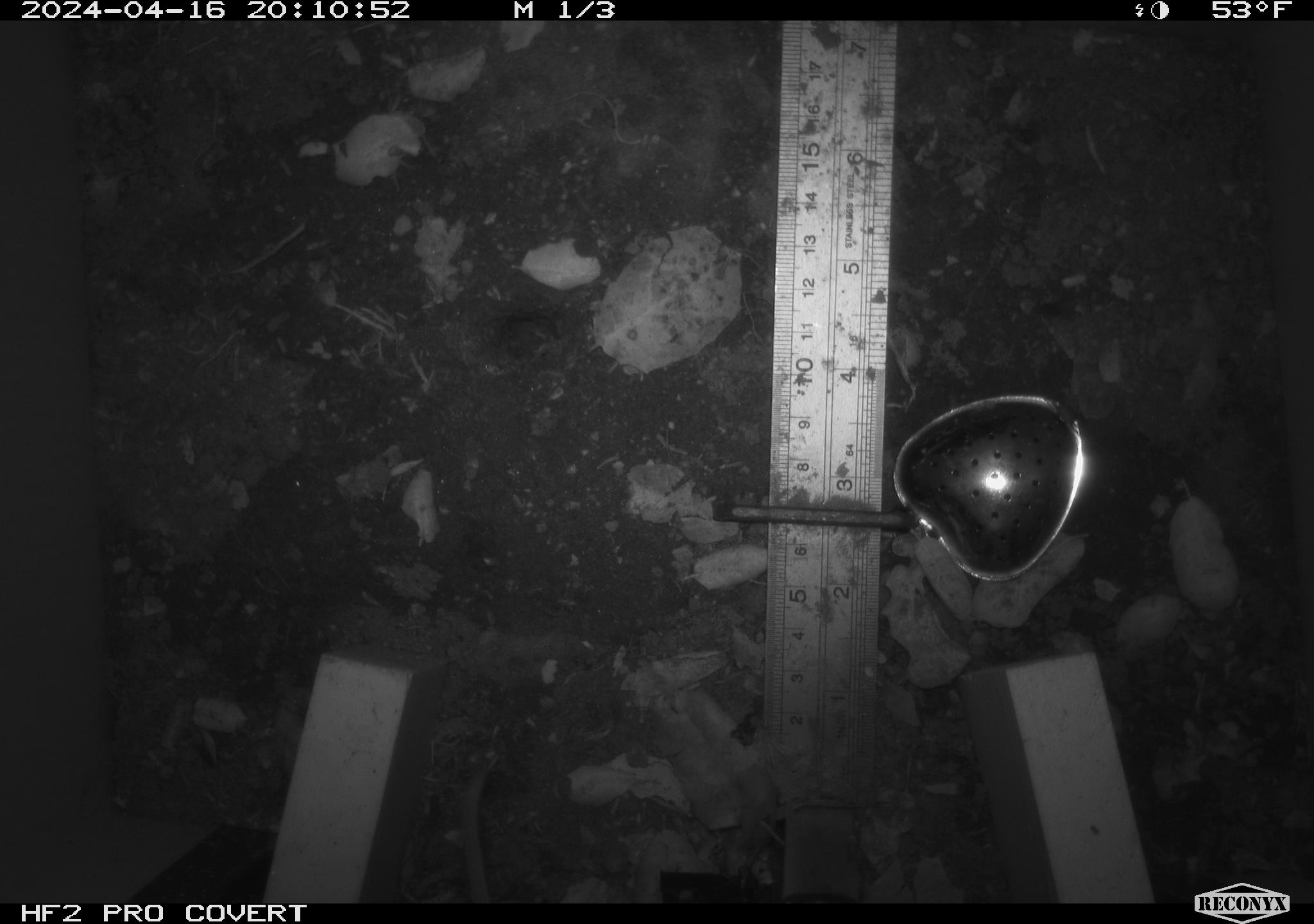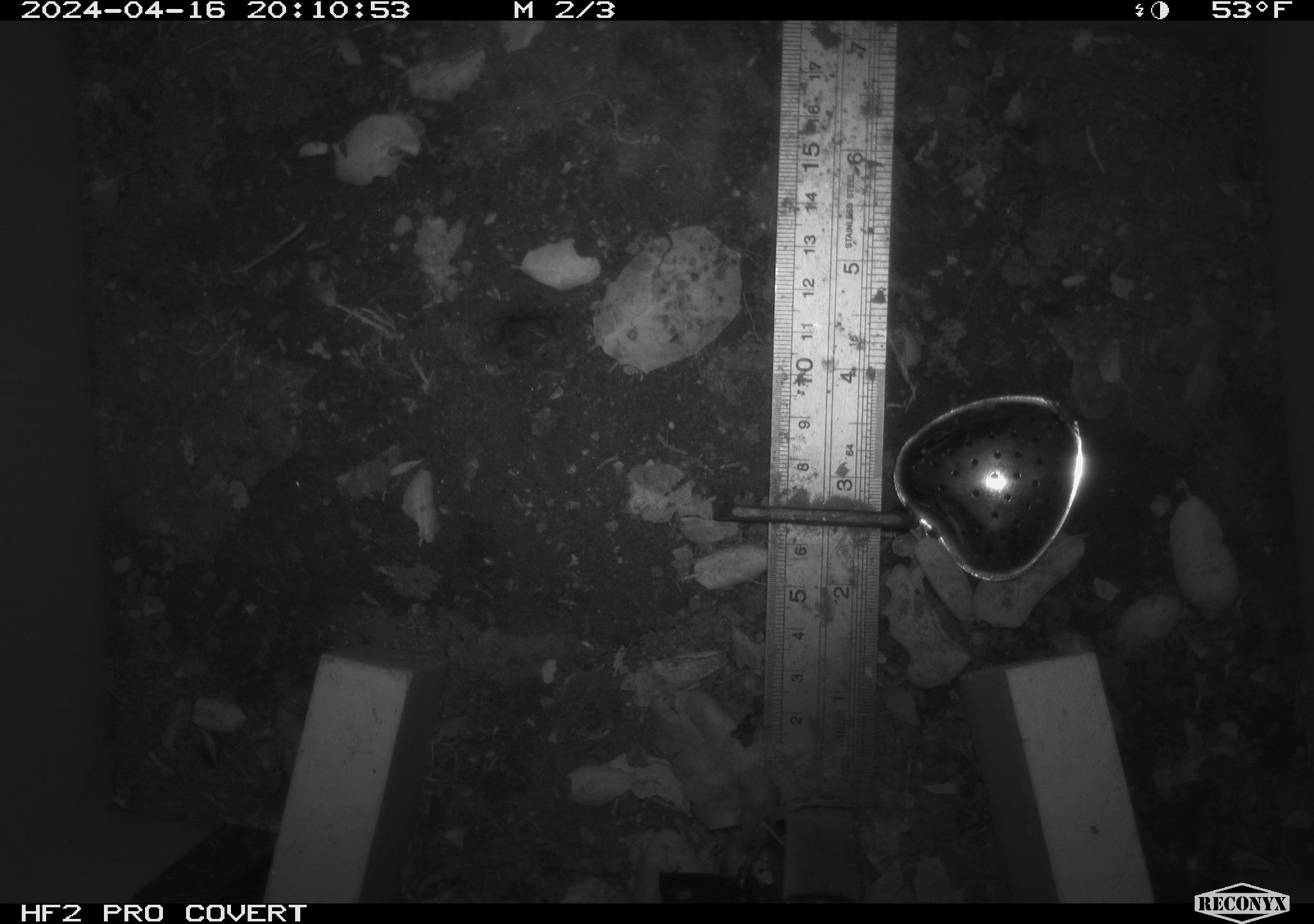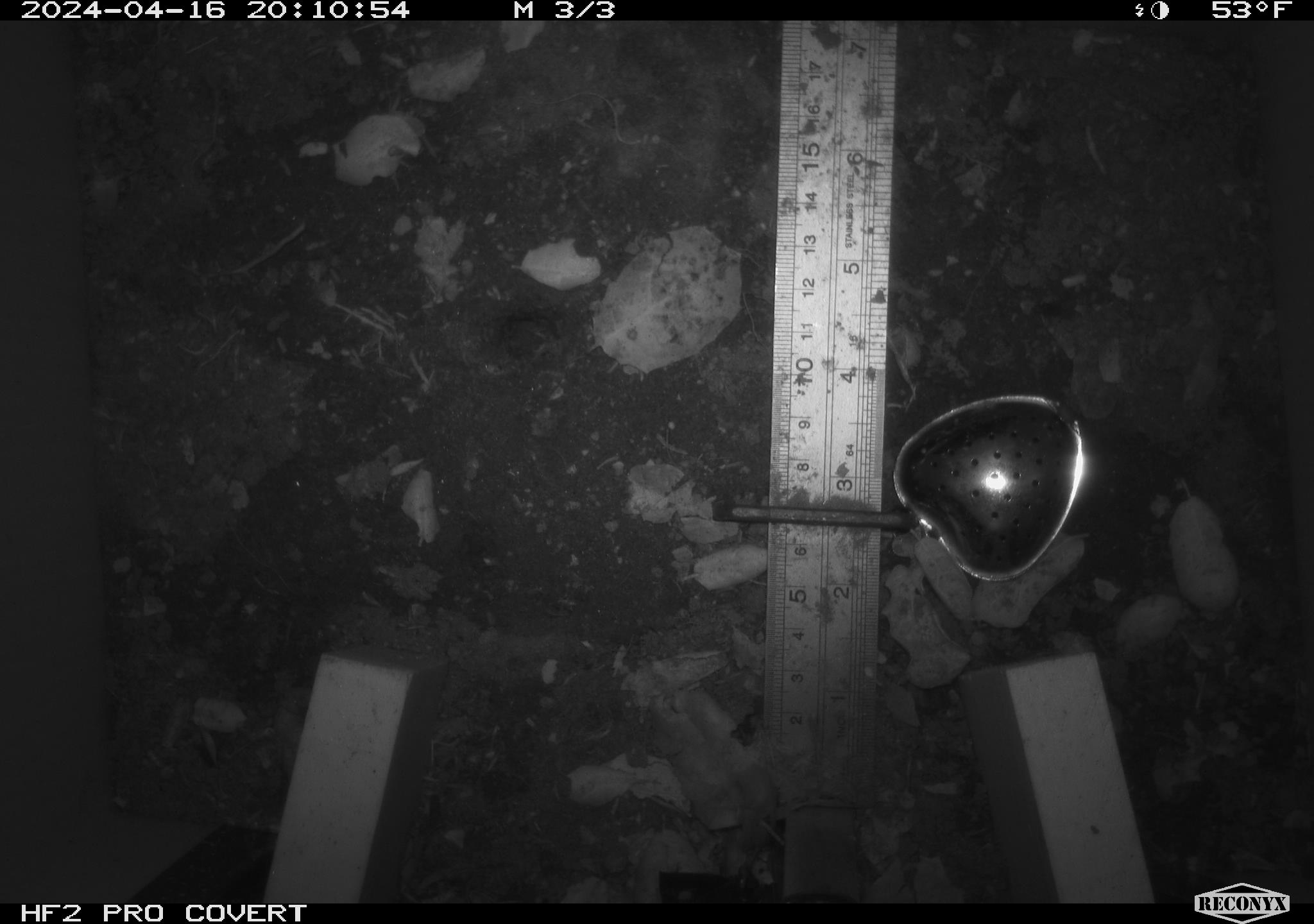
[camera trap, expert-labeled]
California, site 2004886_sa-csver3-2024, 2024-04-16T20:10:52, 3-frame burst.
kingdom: Animalia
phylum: Chordata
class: Mammalia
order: Rodentia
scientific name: Rodentia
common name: rodent